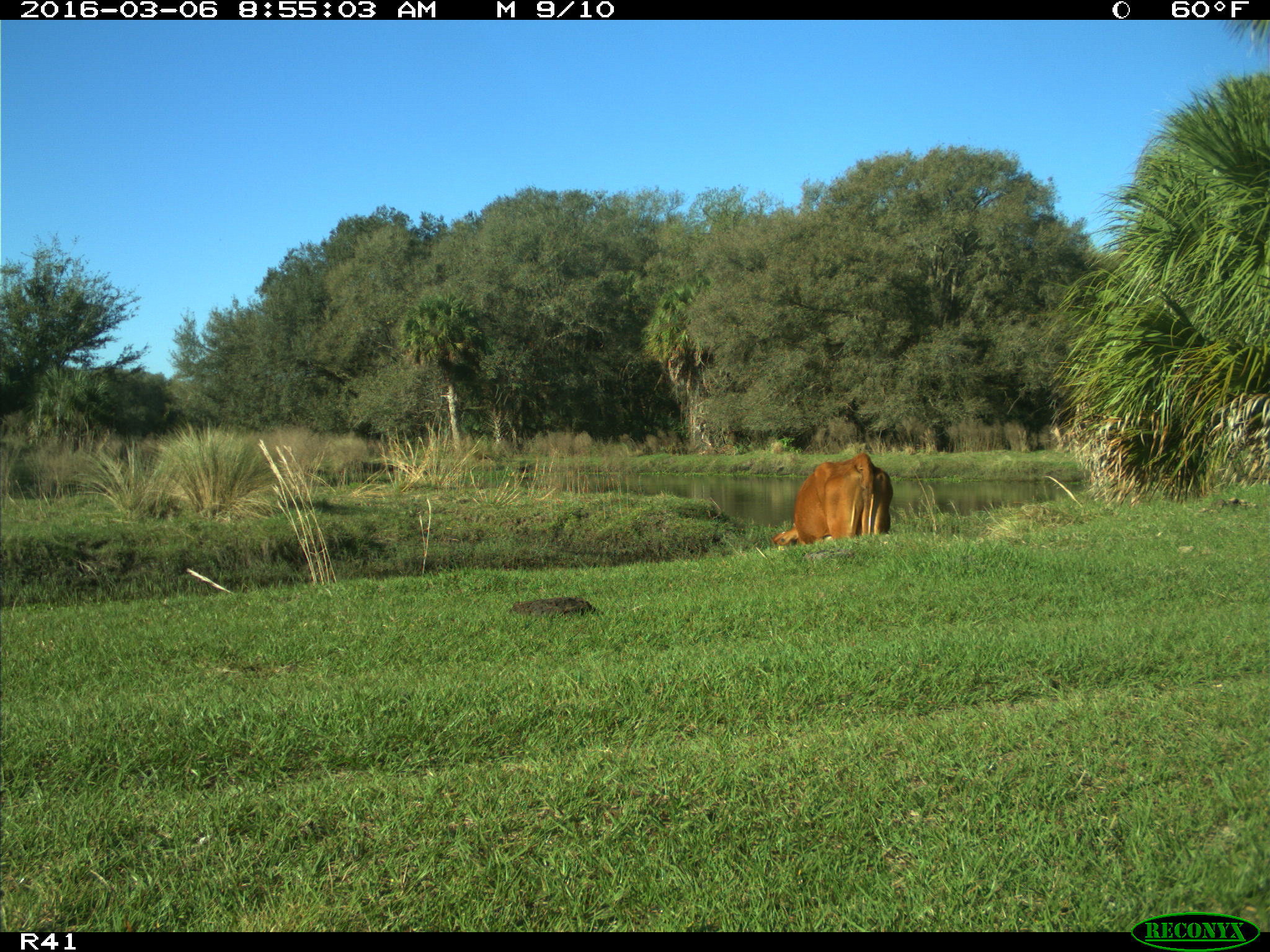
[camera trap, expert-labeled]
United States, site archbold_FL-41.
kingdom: Animalia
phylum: Chordata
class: Mammalia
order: Artiodactyla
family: Bovidae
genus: Bos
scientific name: Bos taurus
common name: domestic cow